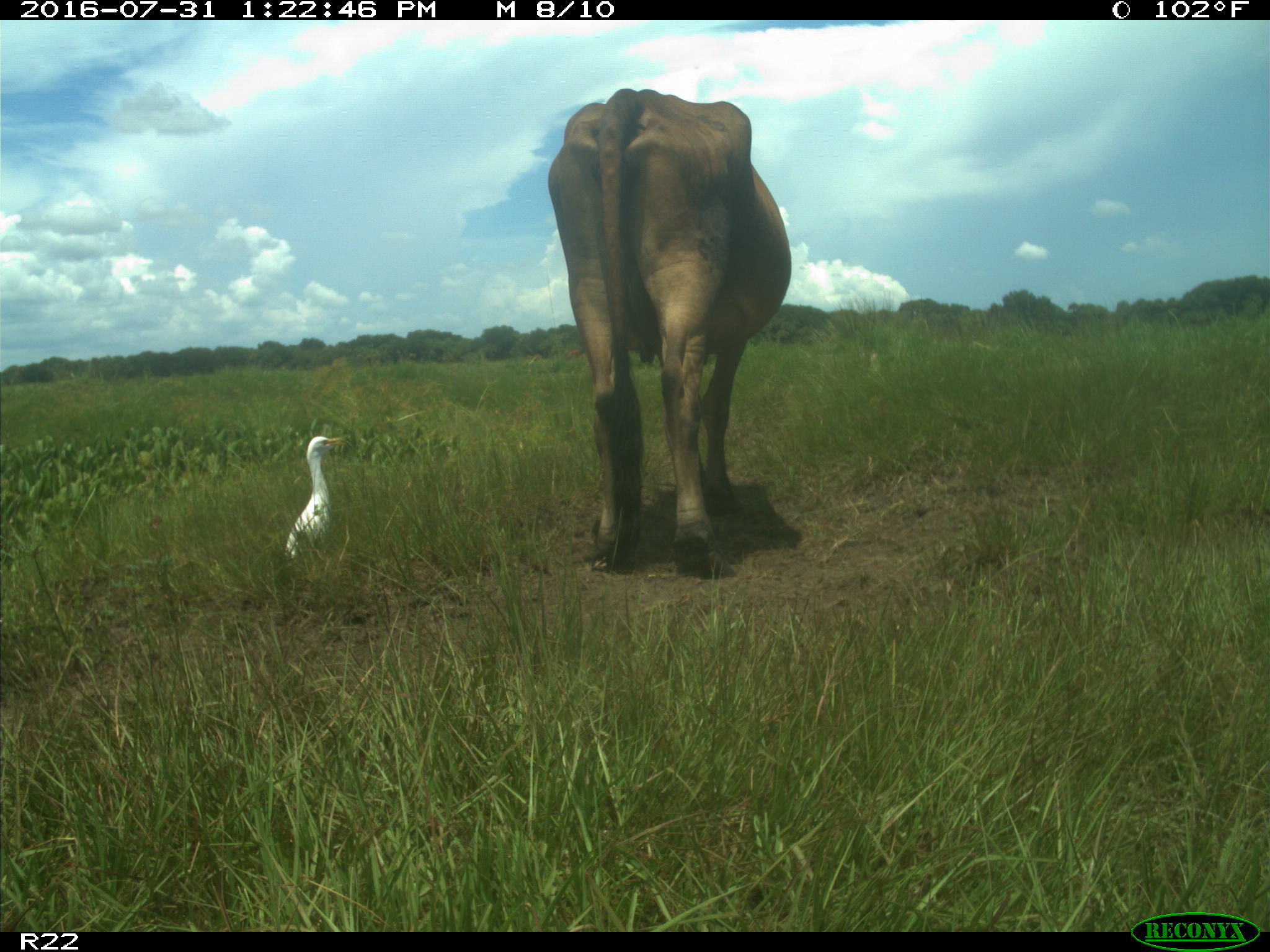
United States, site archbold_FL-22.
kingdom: Animalia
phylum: Chordata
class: Mammalia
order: Artiodactyla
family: Bovidae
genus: Bos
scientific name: Bos taurus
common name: domestic cow